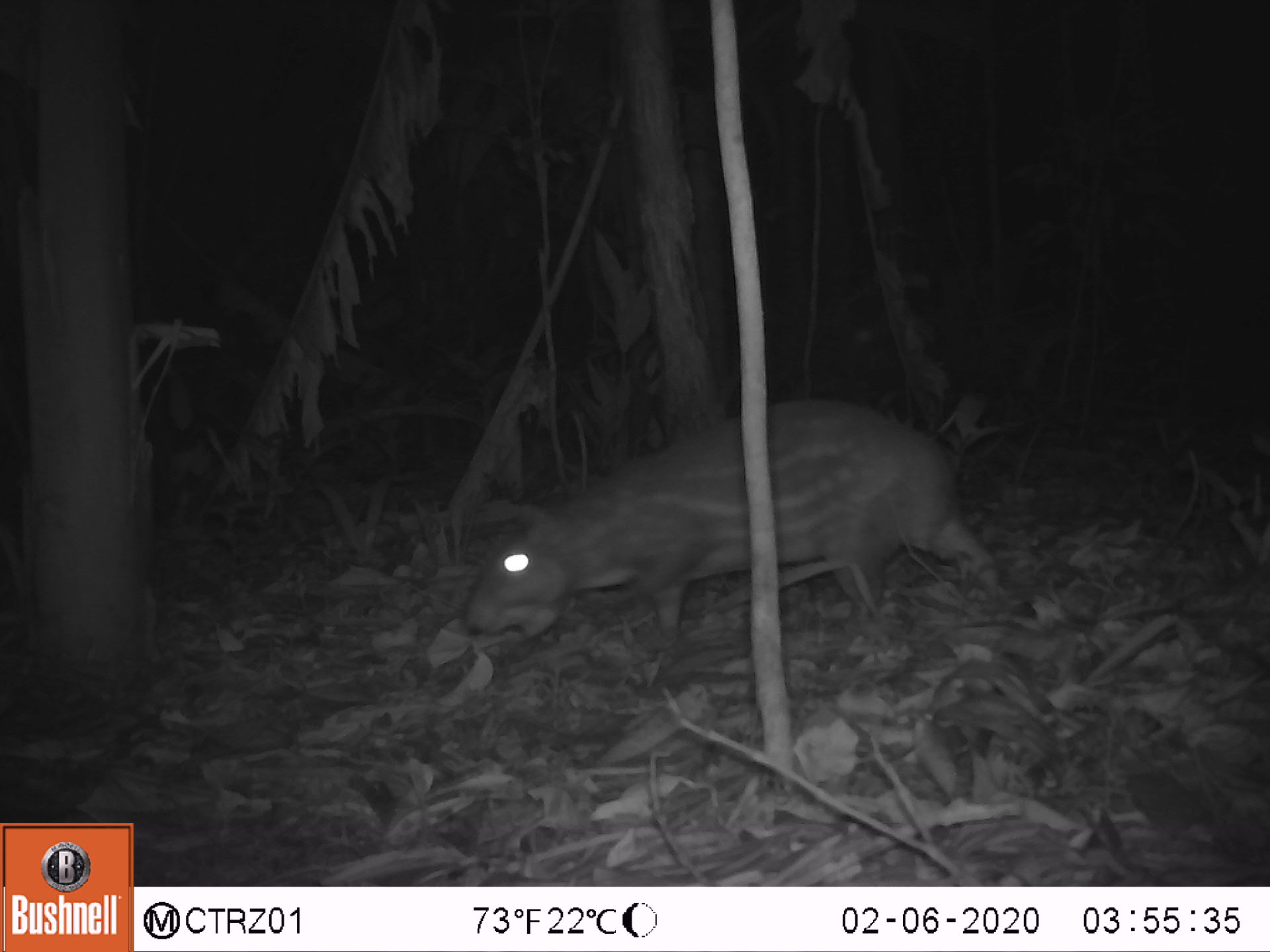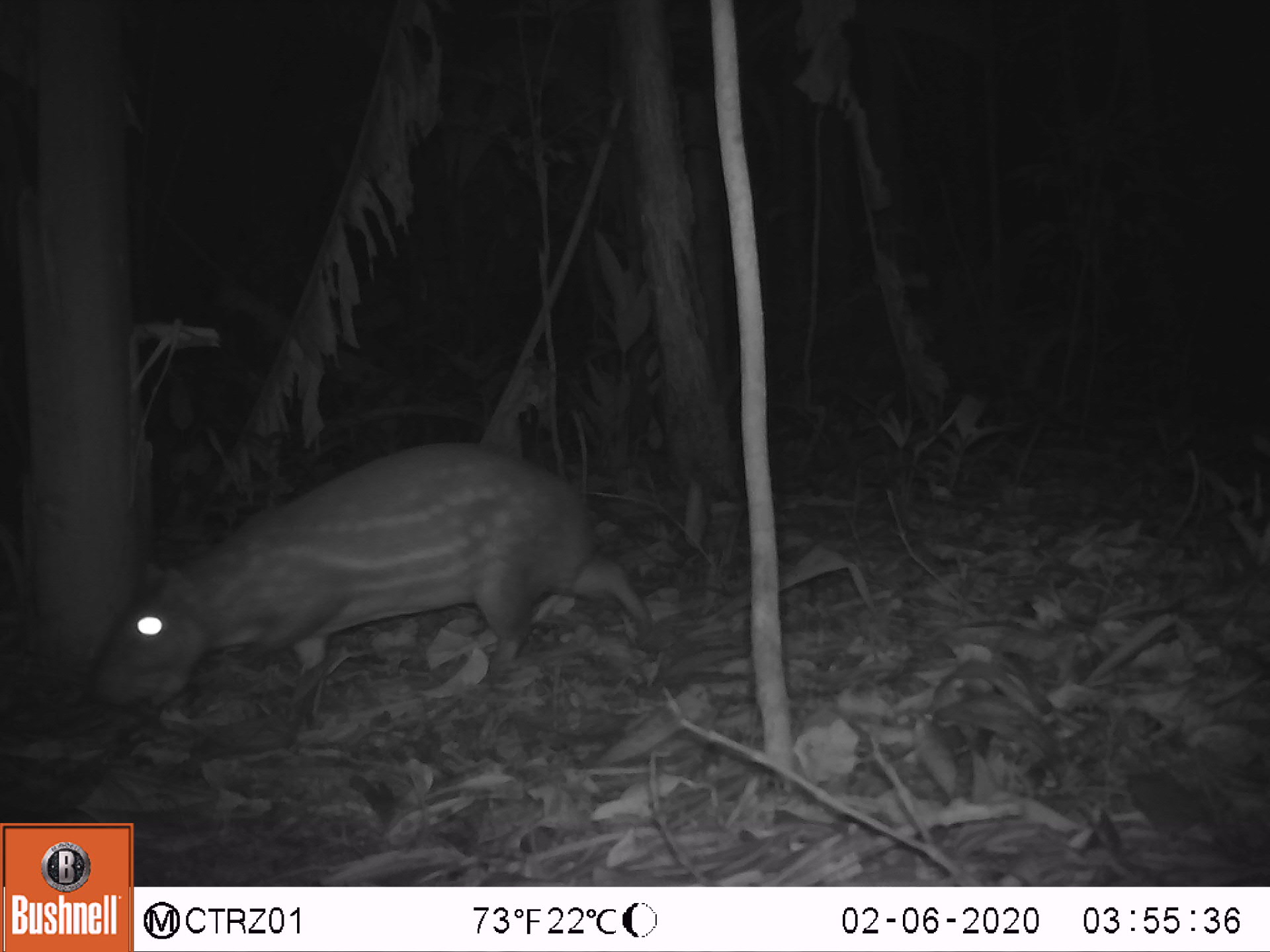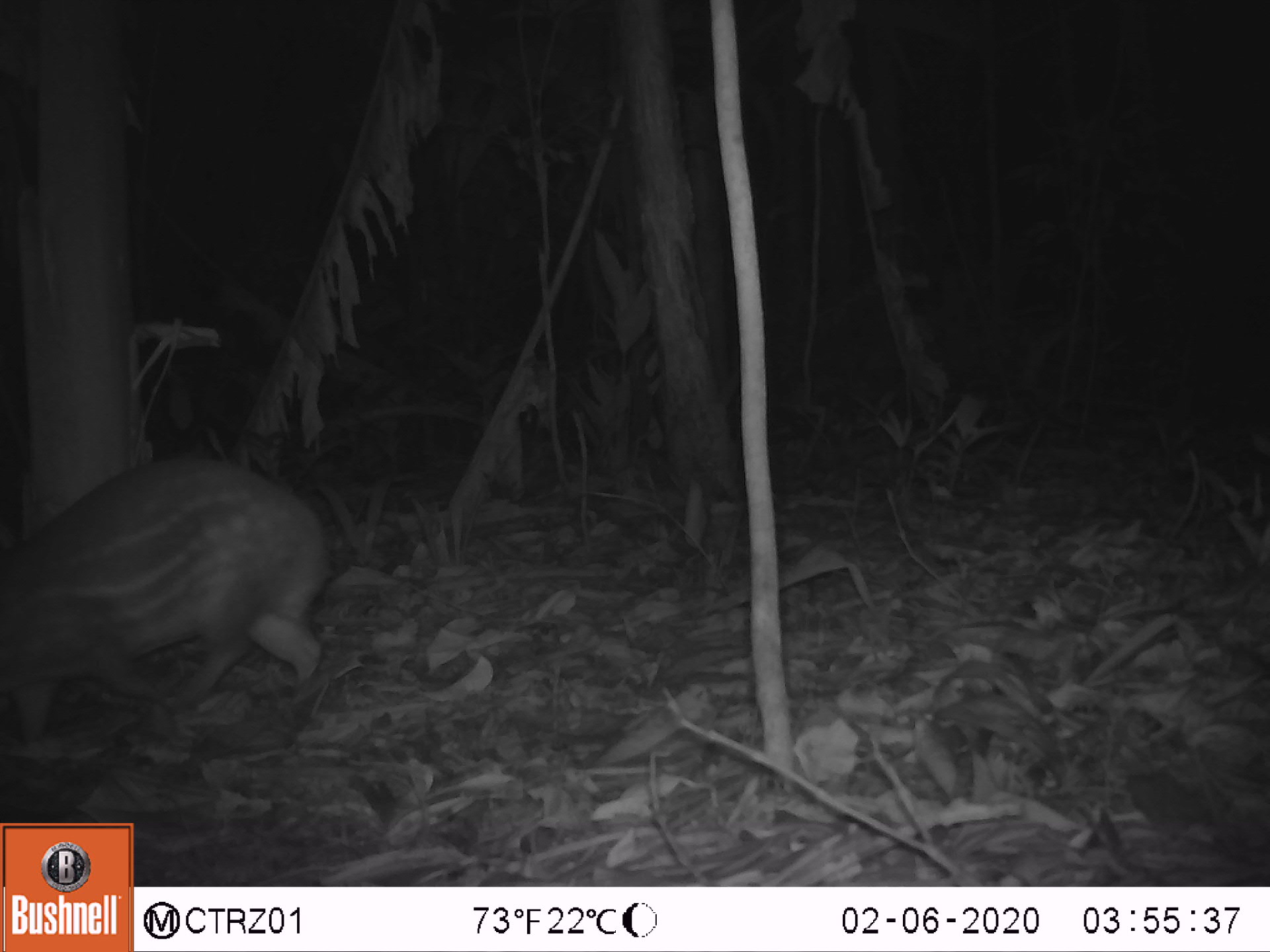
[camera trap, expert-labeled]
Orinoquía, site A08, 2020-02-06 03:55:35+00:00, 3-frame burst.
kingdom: Animalia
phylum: Chordata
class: Mammalia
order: Rodentia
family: Cuniculidae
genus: Cuniculus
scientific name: Cuniculus paca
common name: spotted paca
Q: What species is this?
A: Spotted paca (Cuniculus paca).